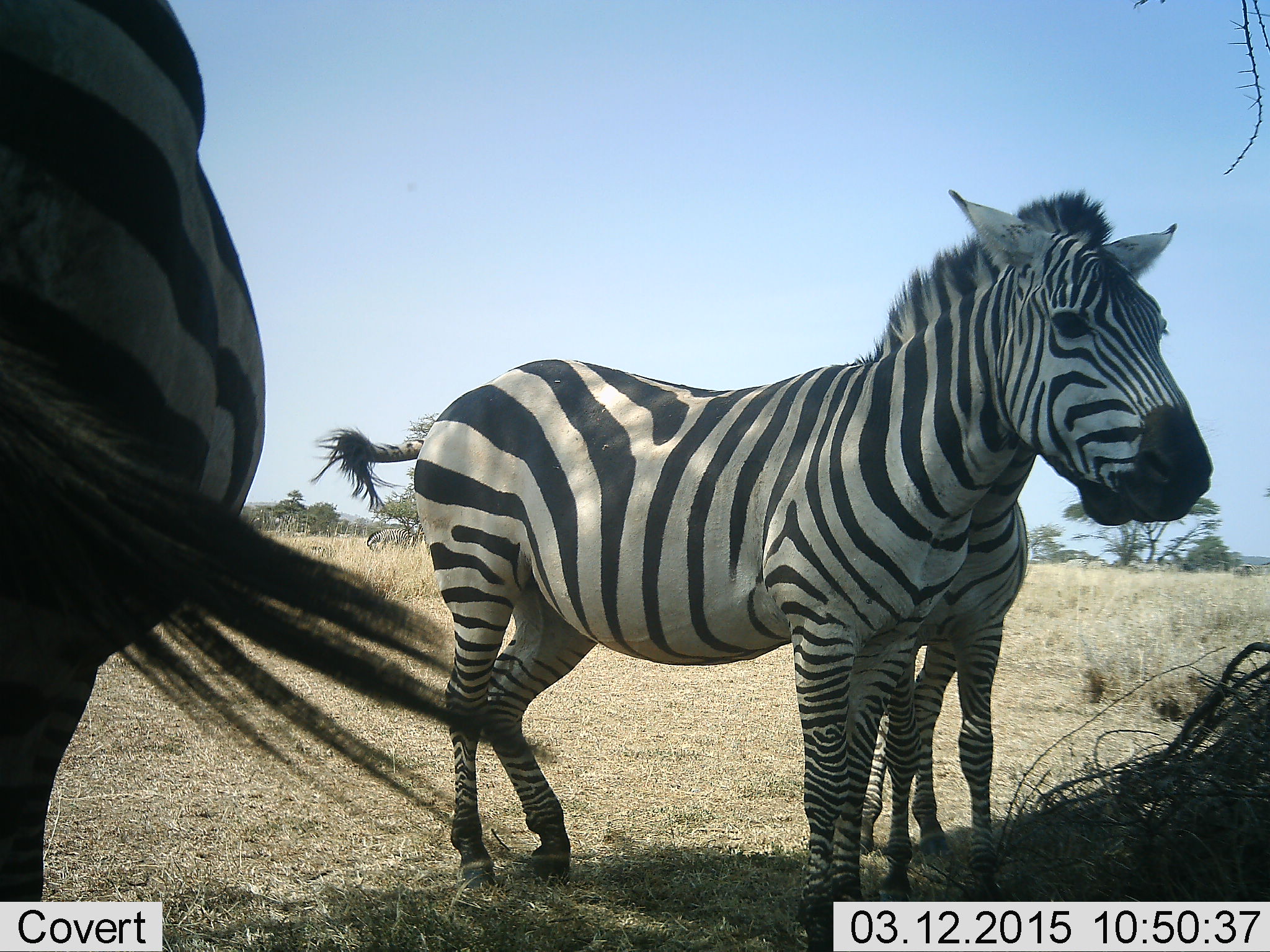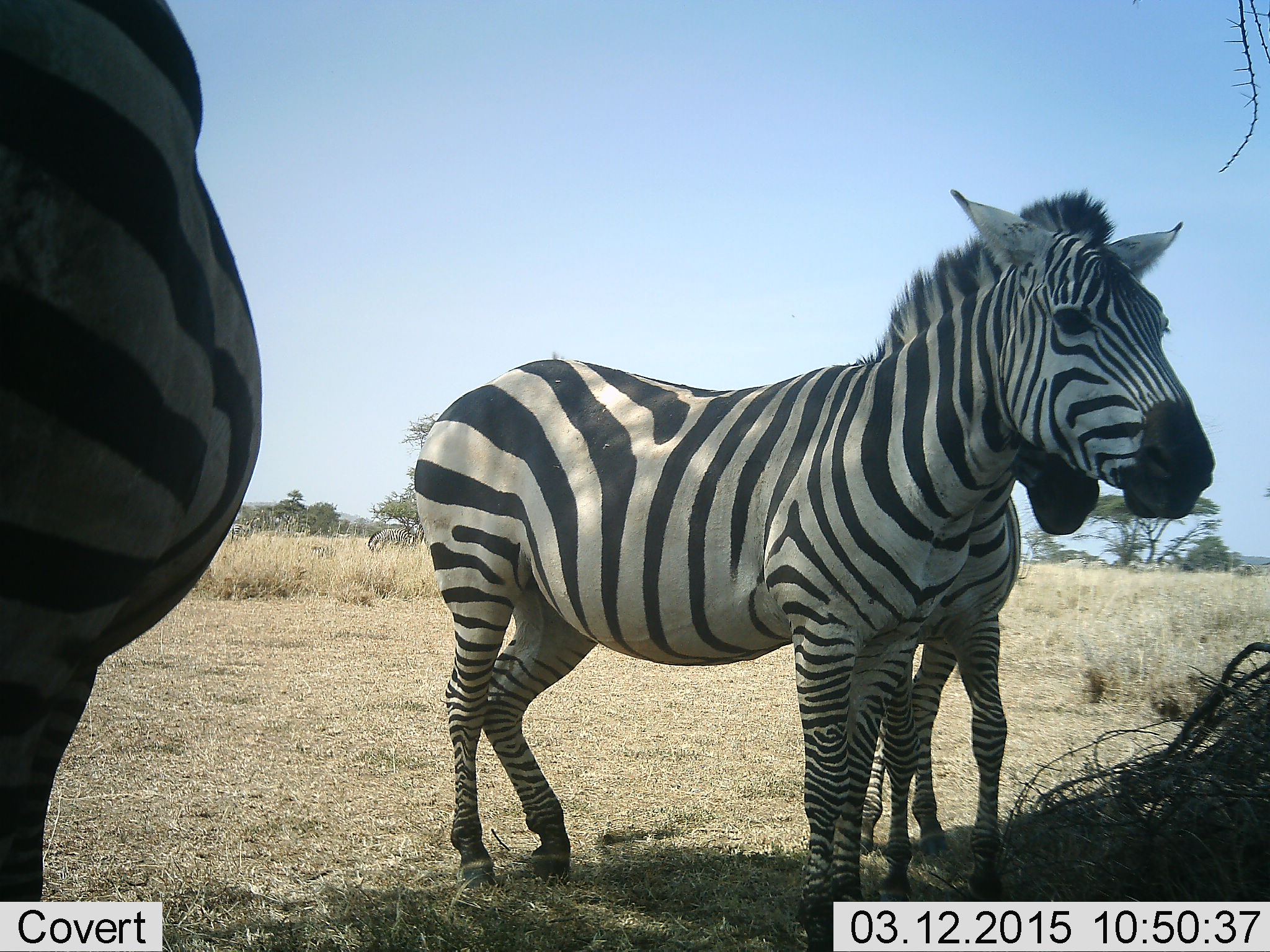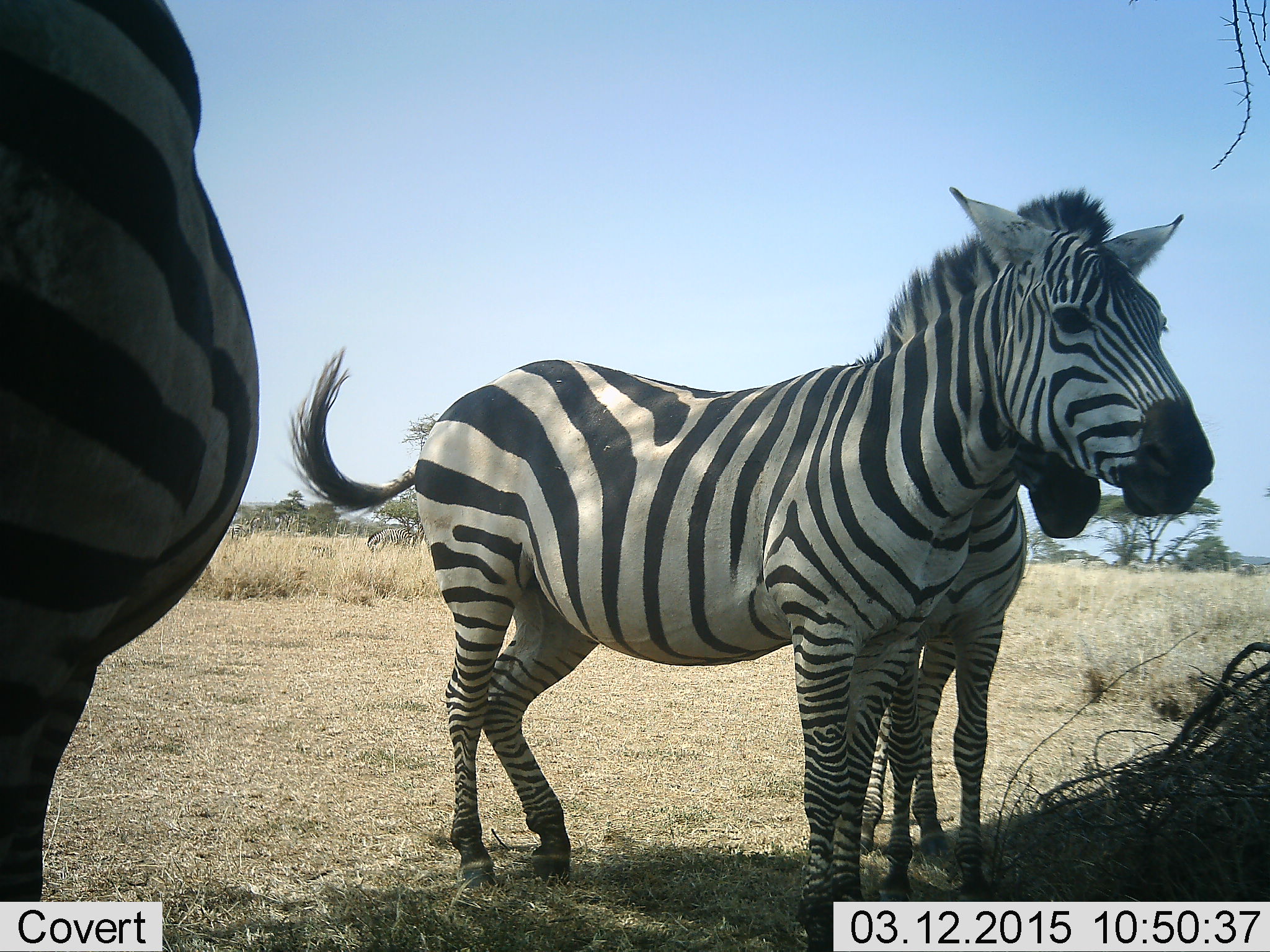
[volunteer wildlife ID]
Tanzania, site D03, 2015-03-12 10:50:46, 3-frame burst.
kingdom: Animalia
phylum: Chordata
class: Mammalia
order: Perissodactyla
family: Equidae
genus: Equus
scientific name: Equus quagga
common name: plains zebra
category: zebra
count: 3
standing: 100%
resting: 10%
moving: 10%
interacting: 0%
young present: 50%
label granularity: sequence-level